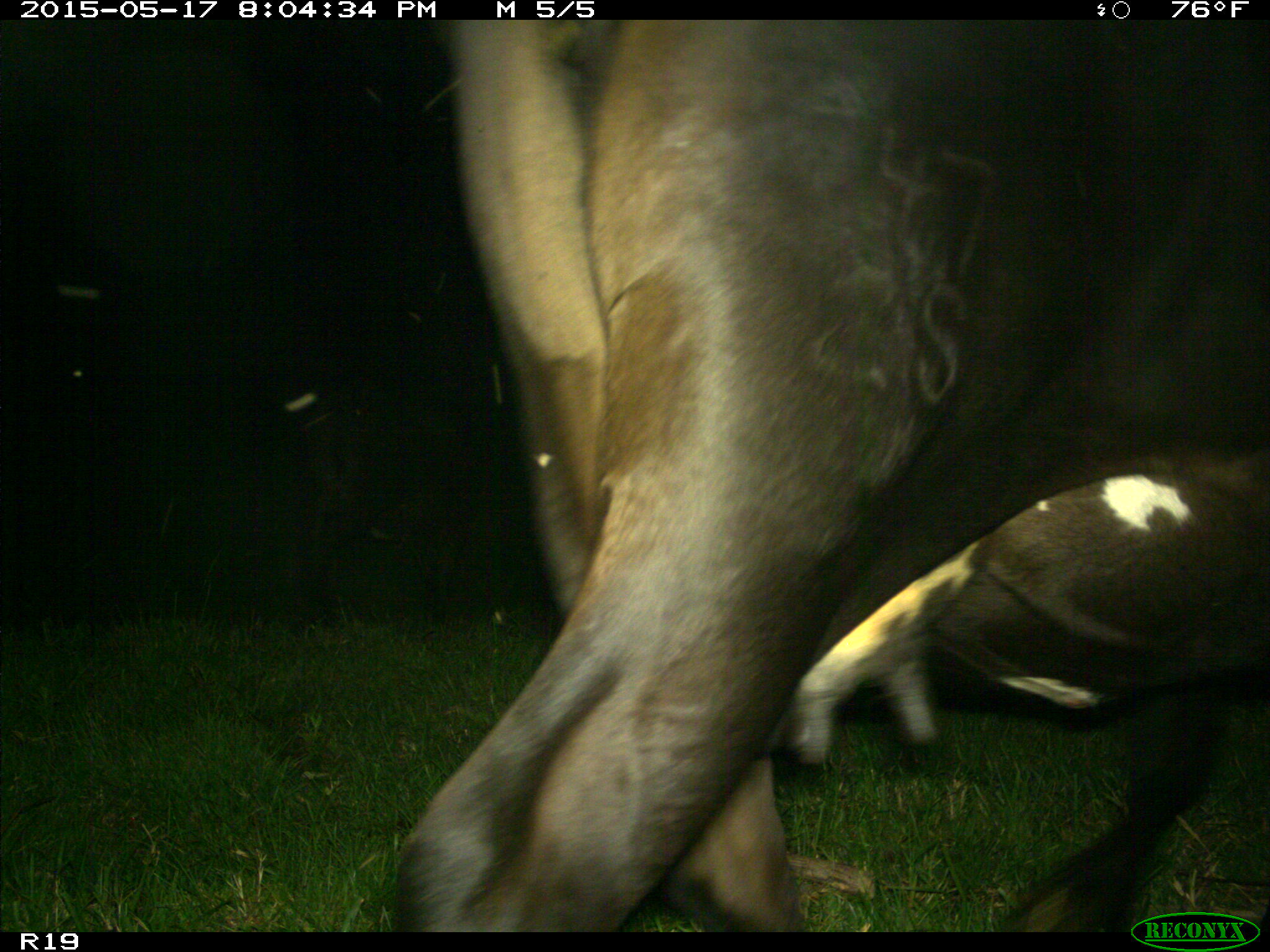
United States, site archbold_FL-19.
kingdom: Animalia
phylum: Chordata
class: Mammalia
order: Artiodactyla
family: Bovidae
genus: Bos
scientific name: Bos taurus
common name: domestic cow